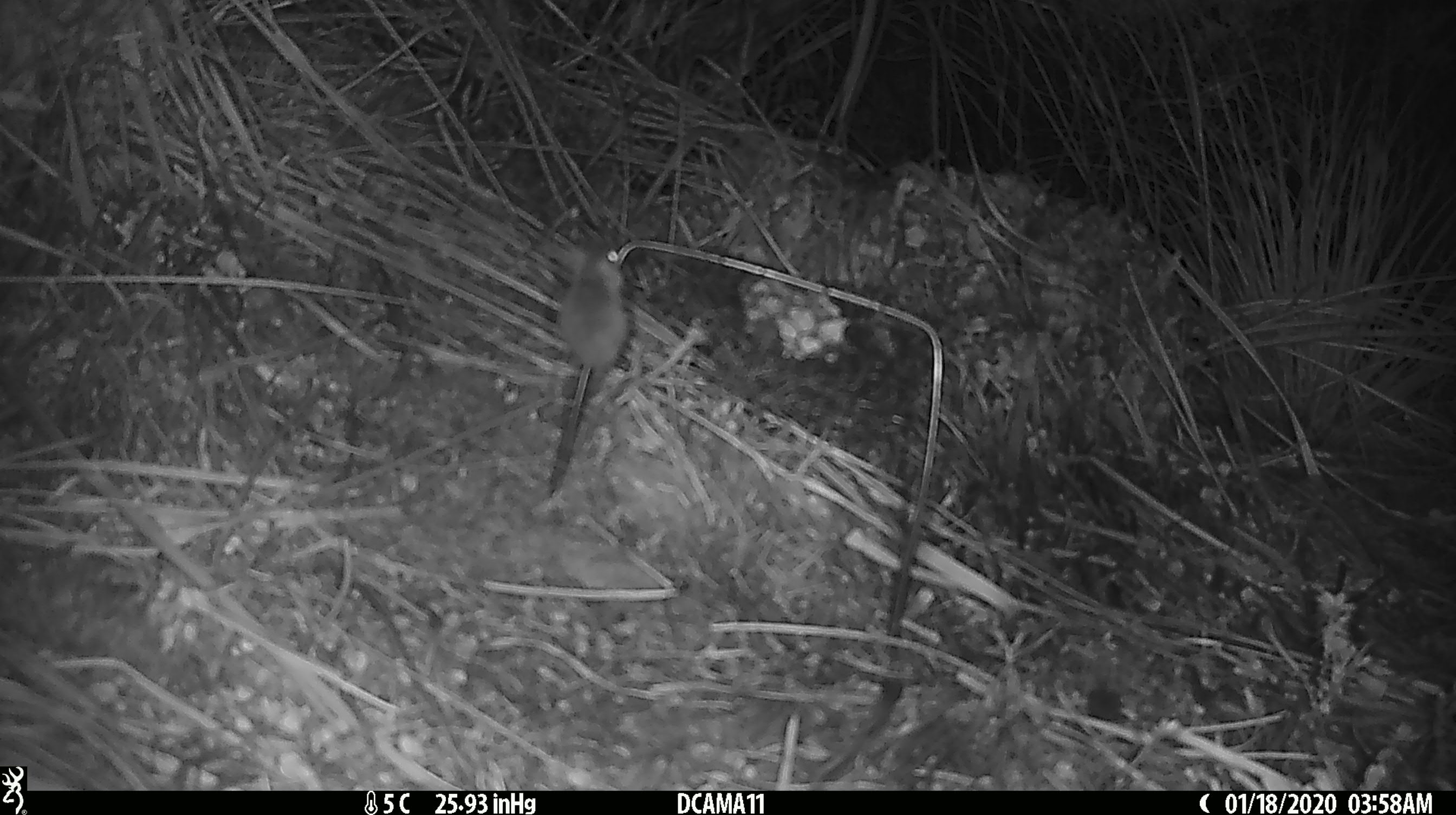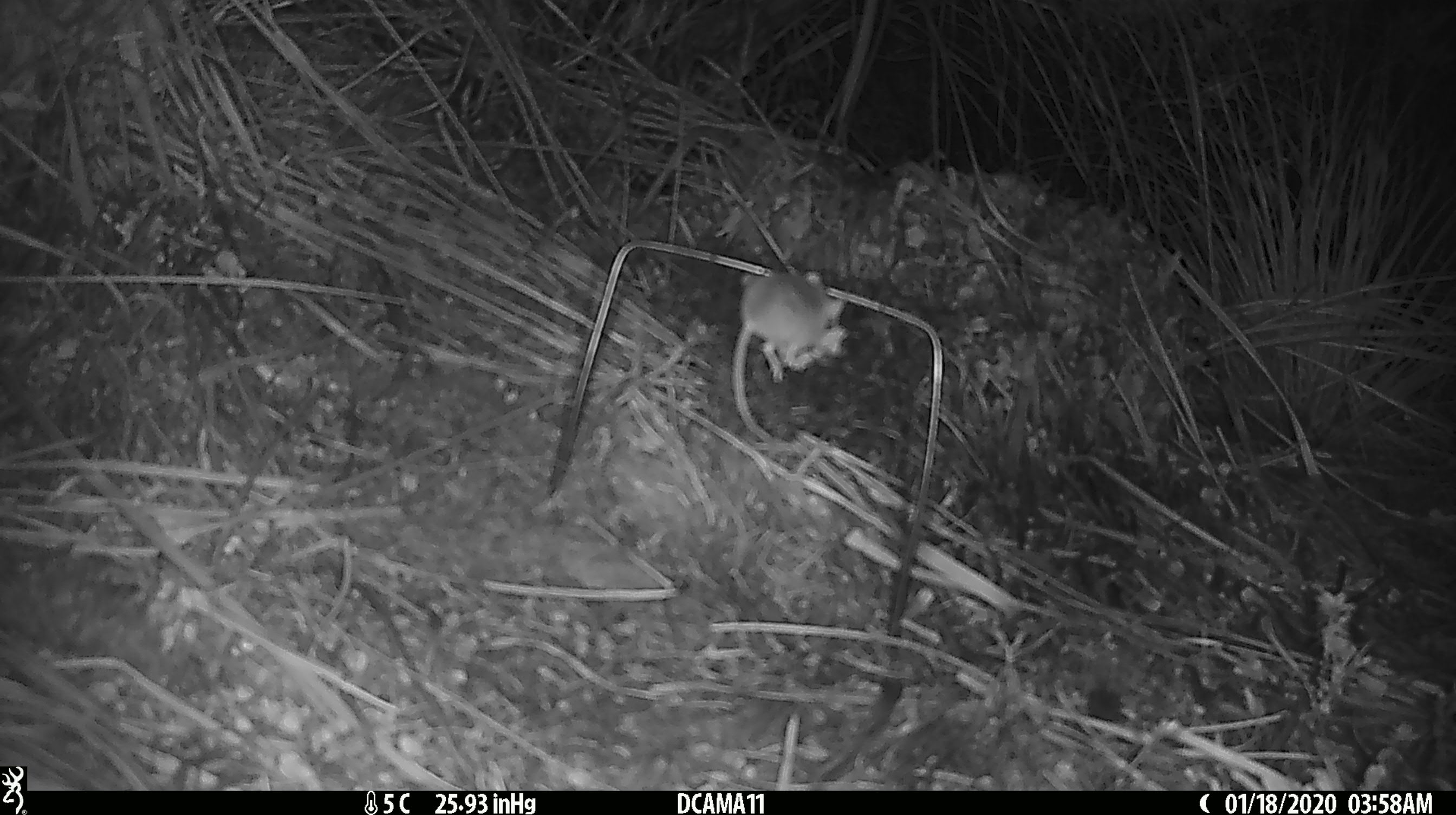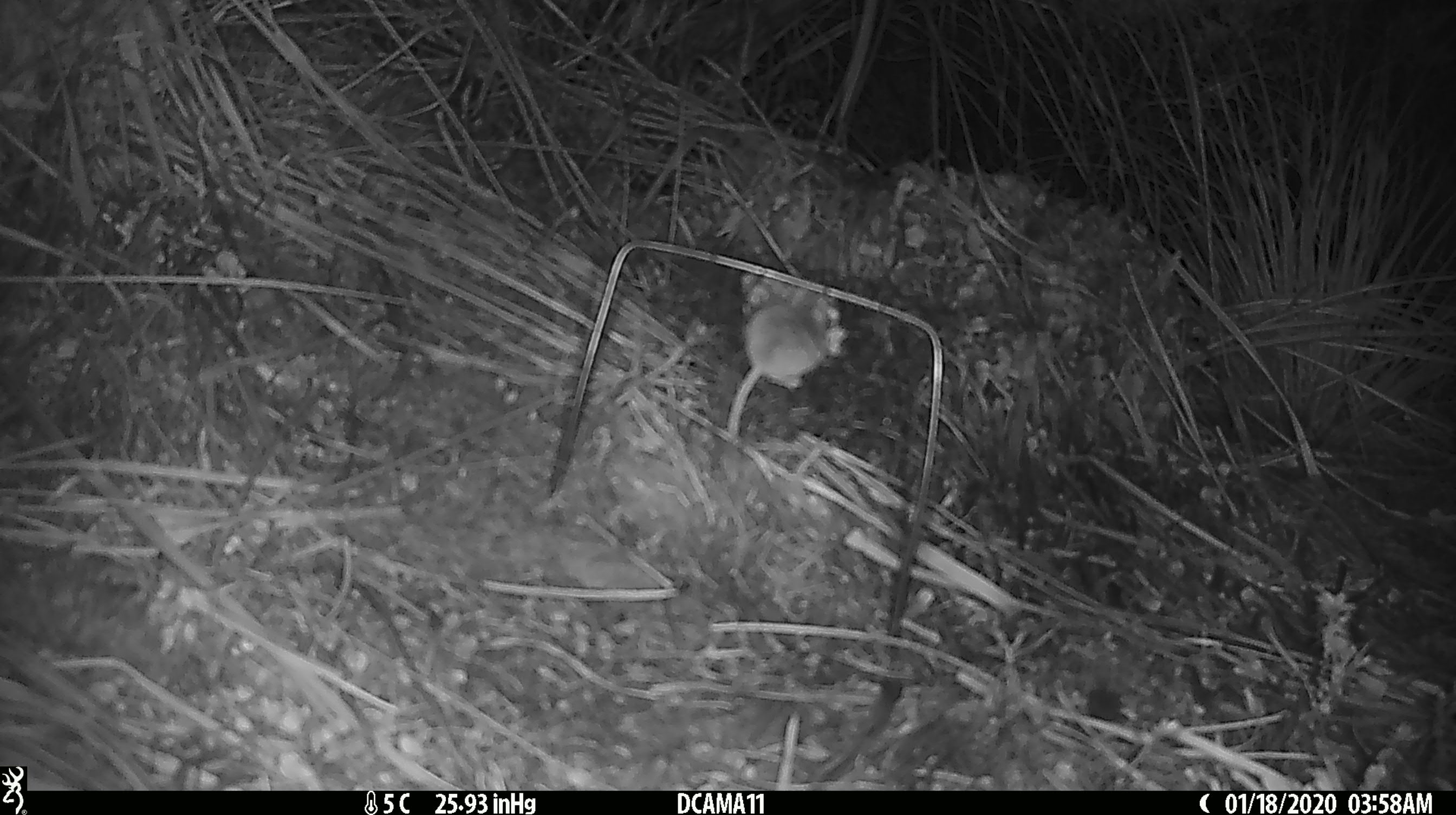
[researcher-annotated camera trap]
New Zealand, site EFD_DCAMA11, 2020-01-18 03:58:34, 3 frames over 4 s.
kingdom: Animalia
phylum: Chordata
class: Mammalia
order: Rodentia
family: Muridae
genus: Mus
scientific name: Mus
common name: mouse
Mouse (Mus).